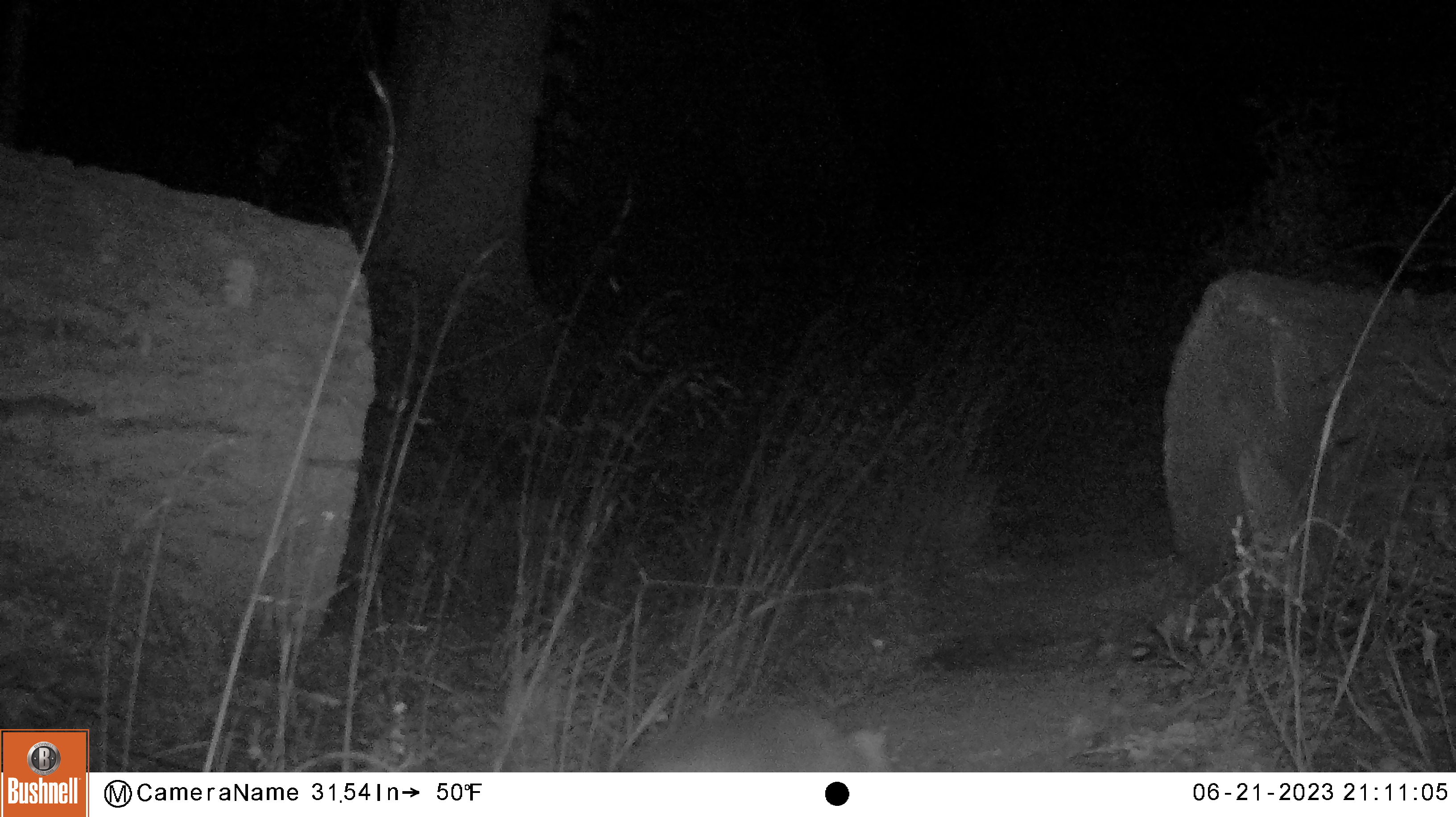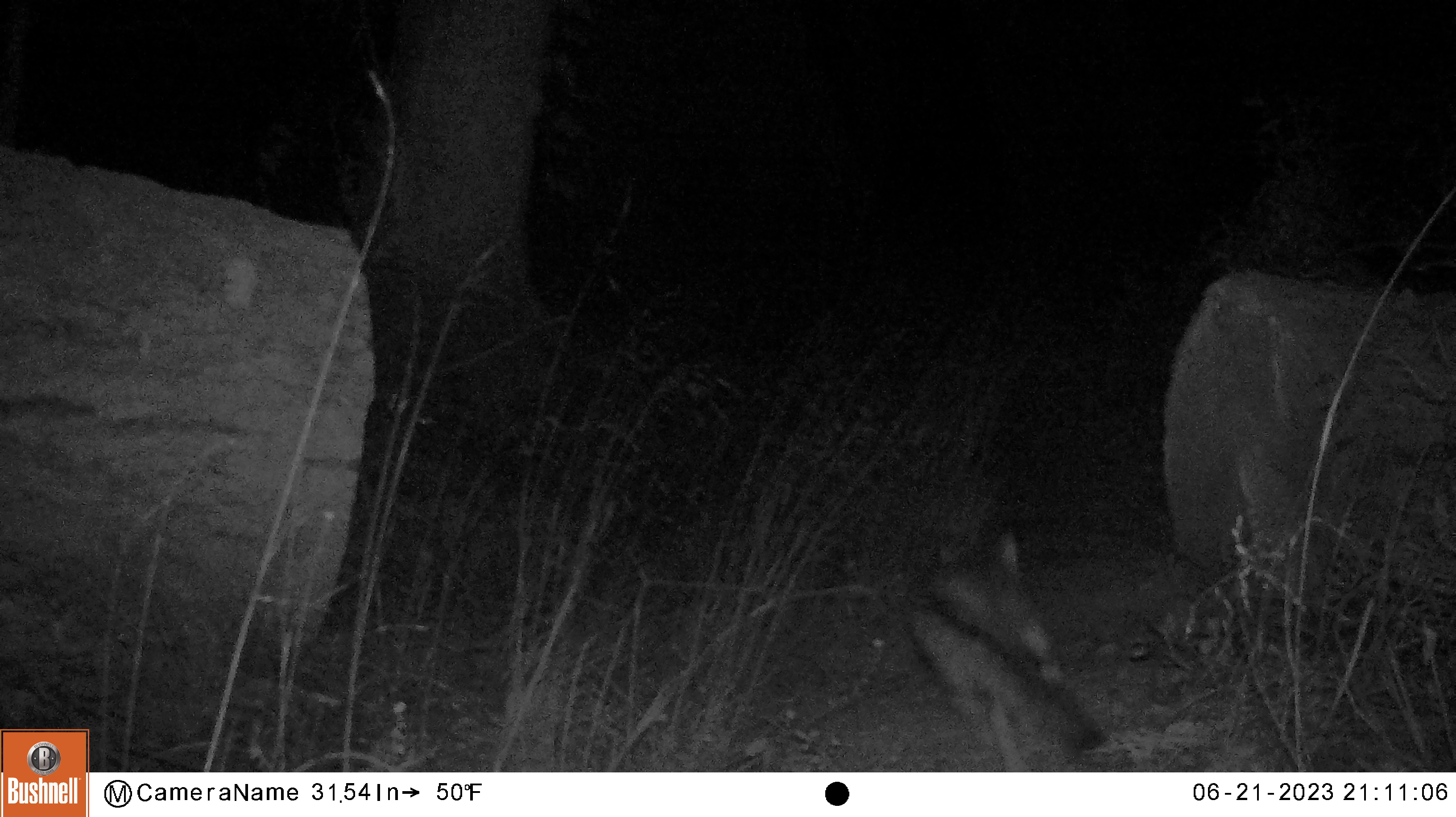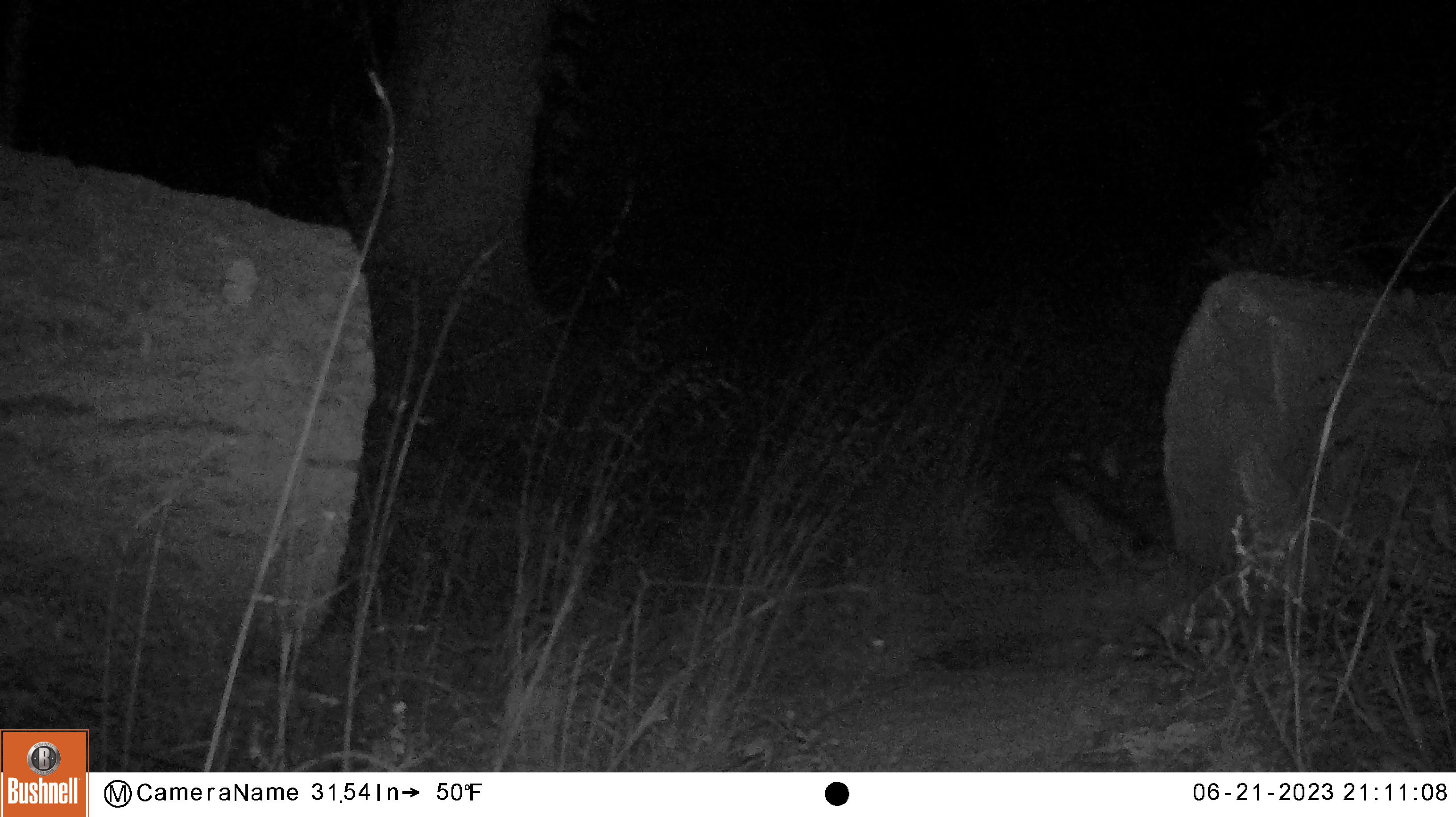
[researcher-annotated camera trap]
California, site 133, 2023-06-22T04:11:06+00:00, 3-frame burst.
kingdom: Animalia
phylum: Chordata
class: Mammalia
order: Carnivora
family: Canidae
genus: Urocyon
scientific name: Urocyon cinereoargenteus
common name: gray fox